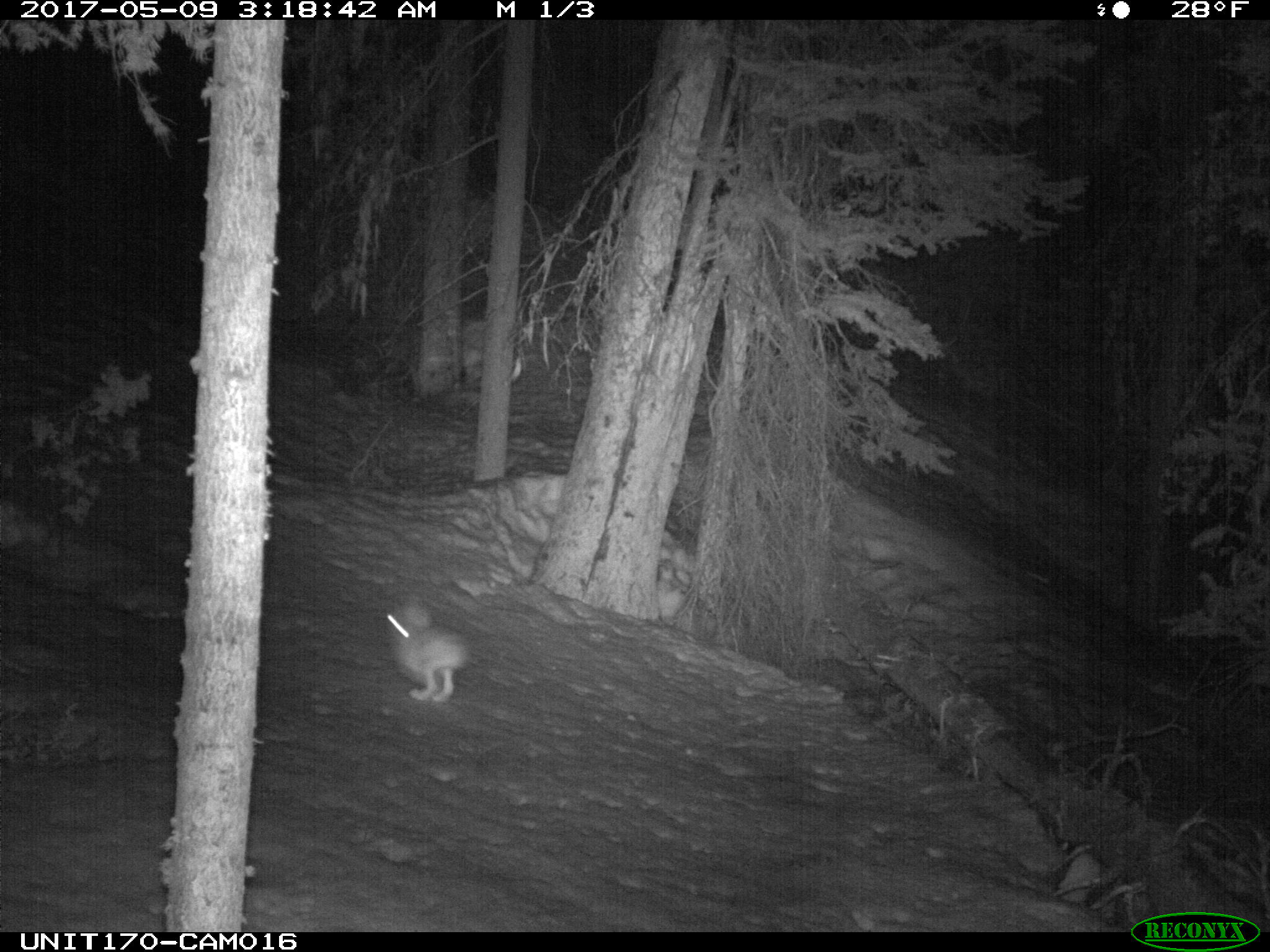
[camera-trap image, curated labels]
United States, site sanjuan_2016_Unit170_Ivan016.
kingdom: Animalia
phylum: Chordata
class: Mammalia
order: Lagomorpha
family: Leporidae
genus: Lepus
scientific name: Lepus americanus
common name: snowshoe hare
Lepus americanus (snowshoe hare).